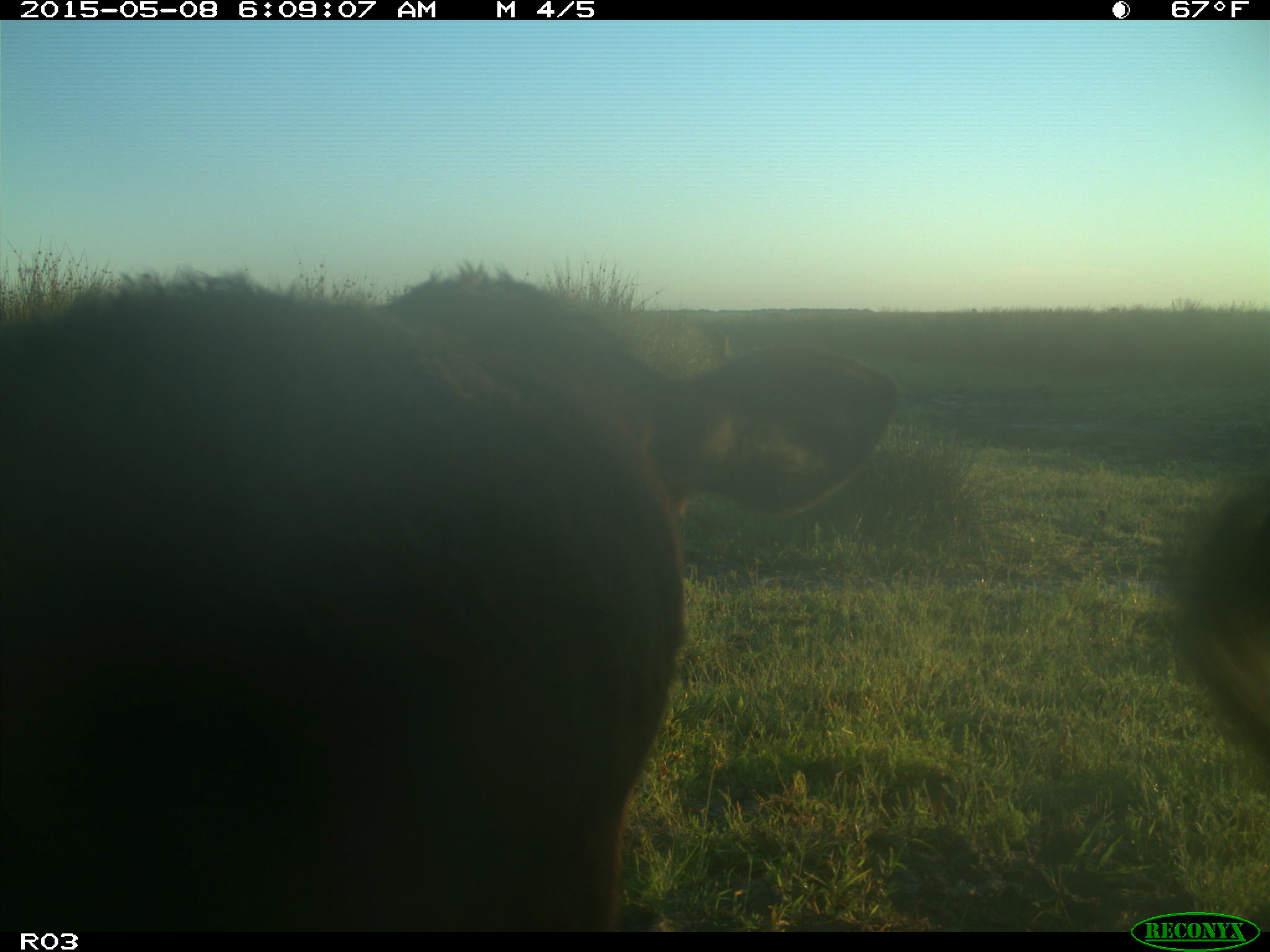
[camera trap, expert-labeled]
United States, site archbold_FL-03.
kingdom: Animalia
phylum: Chordata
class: Mammalia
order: Artiodactyla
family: Bovidae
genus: Bos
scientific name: Bos taurus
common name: domestic cow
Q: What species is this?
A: Bos taurus (domestic cow).